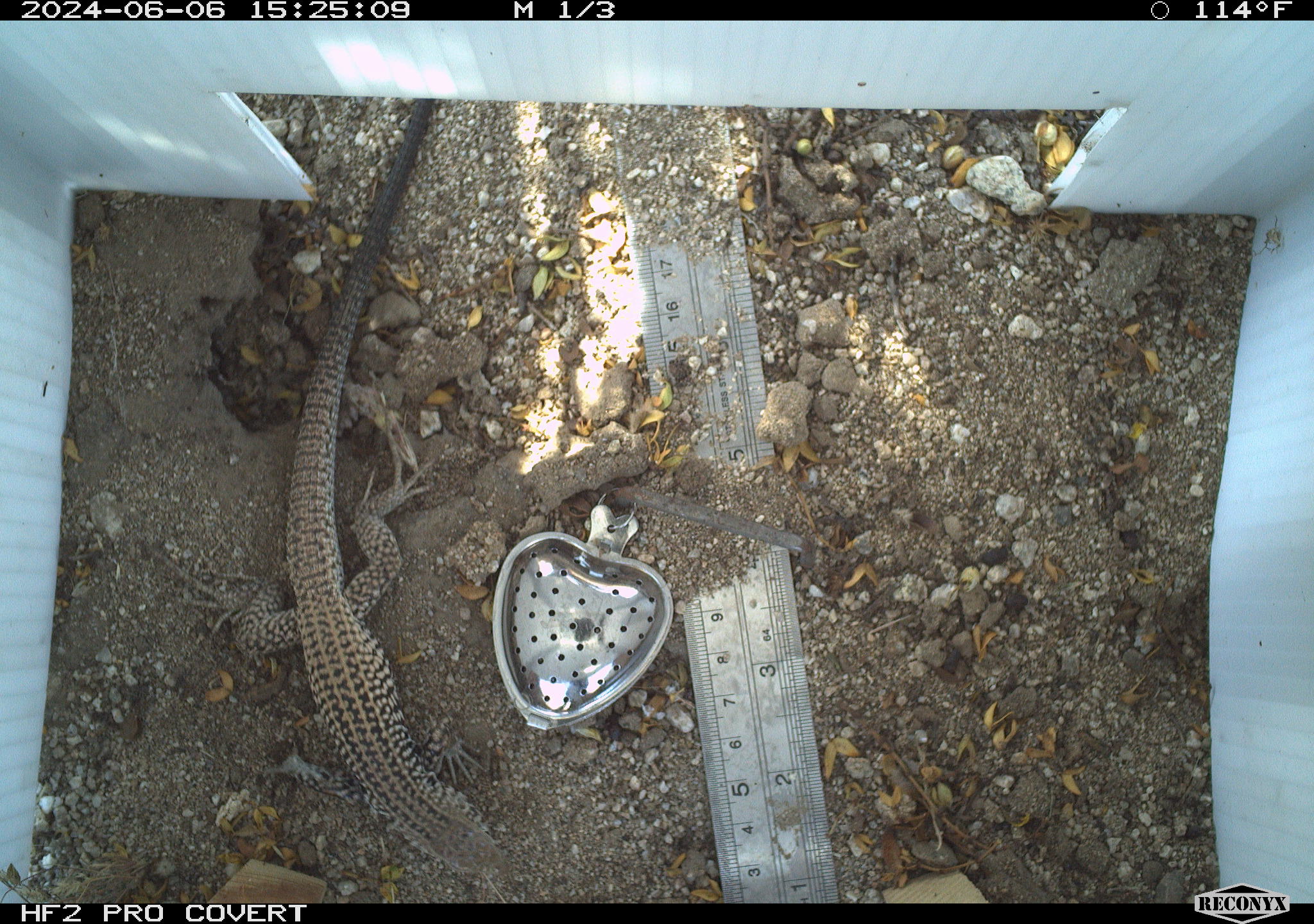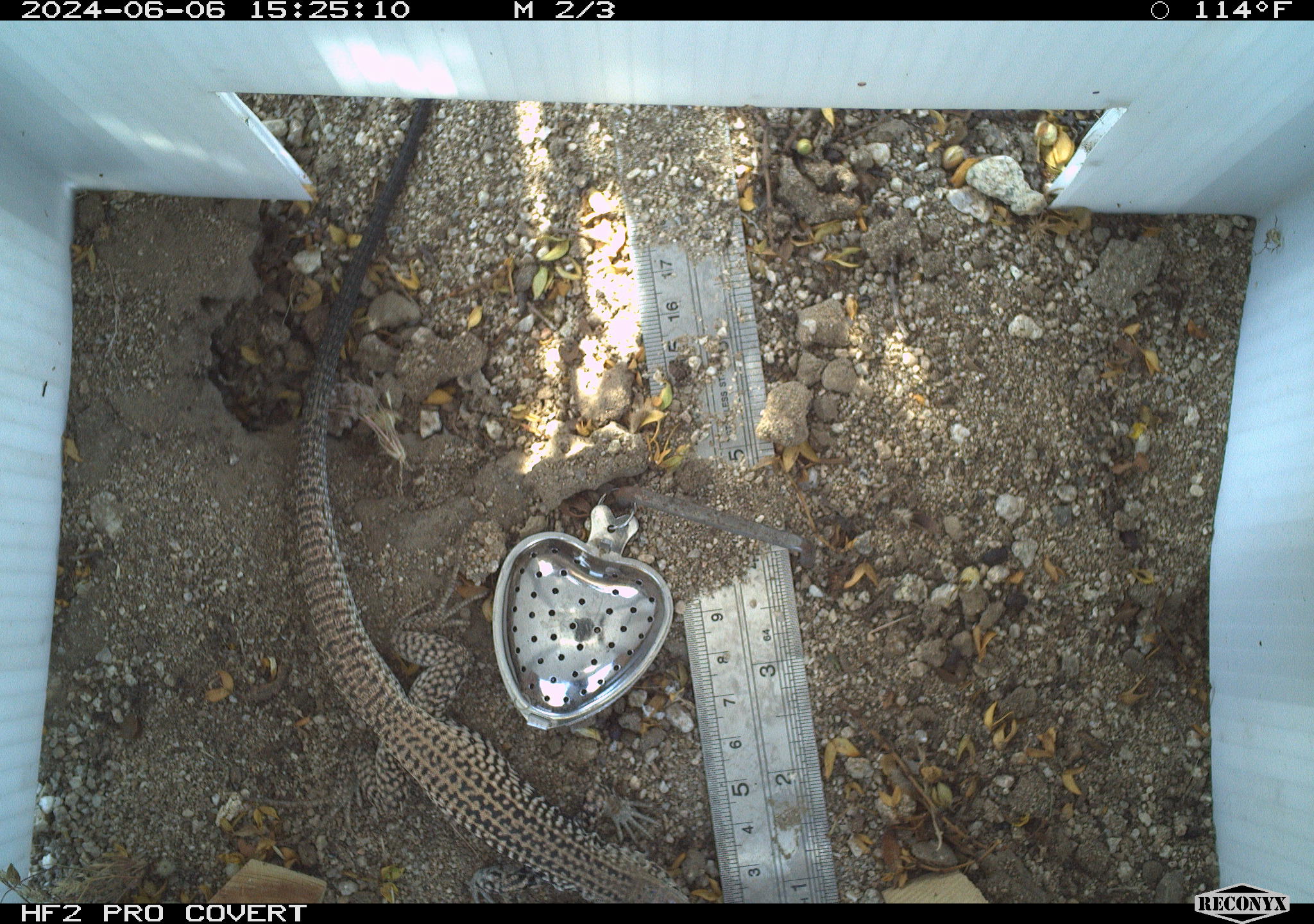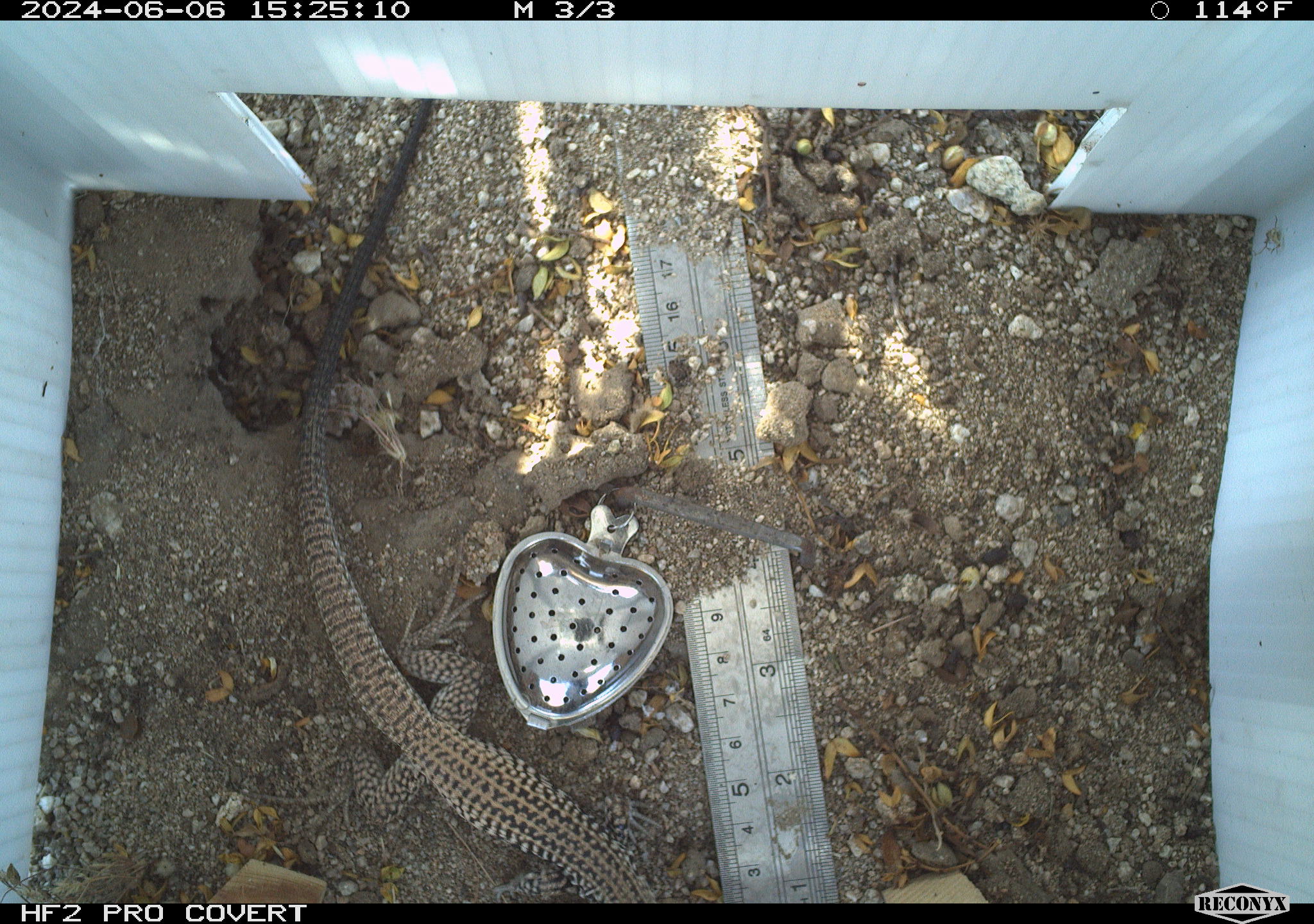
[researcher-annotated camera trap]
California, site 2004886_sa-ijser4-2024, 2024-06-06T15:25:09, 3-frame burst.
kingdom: Animalia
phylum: Chordata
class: Reptilia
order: Squamata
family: Teiidae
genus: Aspidoscelis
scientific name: Aspidoscelis tigris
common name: western whiptail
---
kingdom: Animalia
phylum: Chordata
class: Reptilia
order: Squamata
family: Teiidae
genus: Aspidoscelis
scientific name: Aspidoscelis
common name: whiptail lizards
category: aspidoscelis species